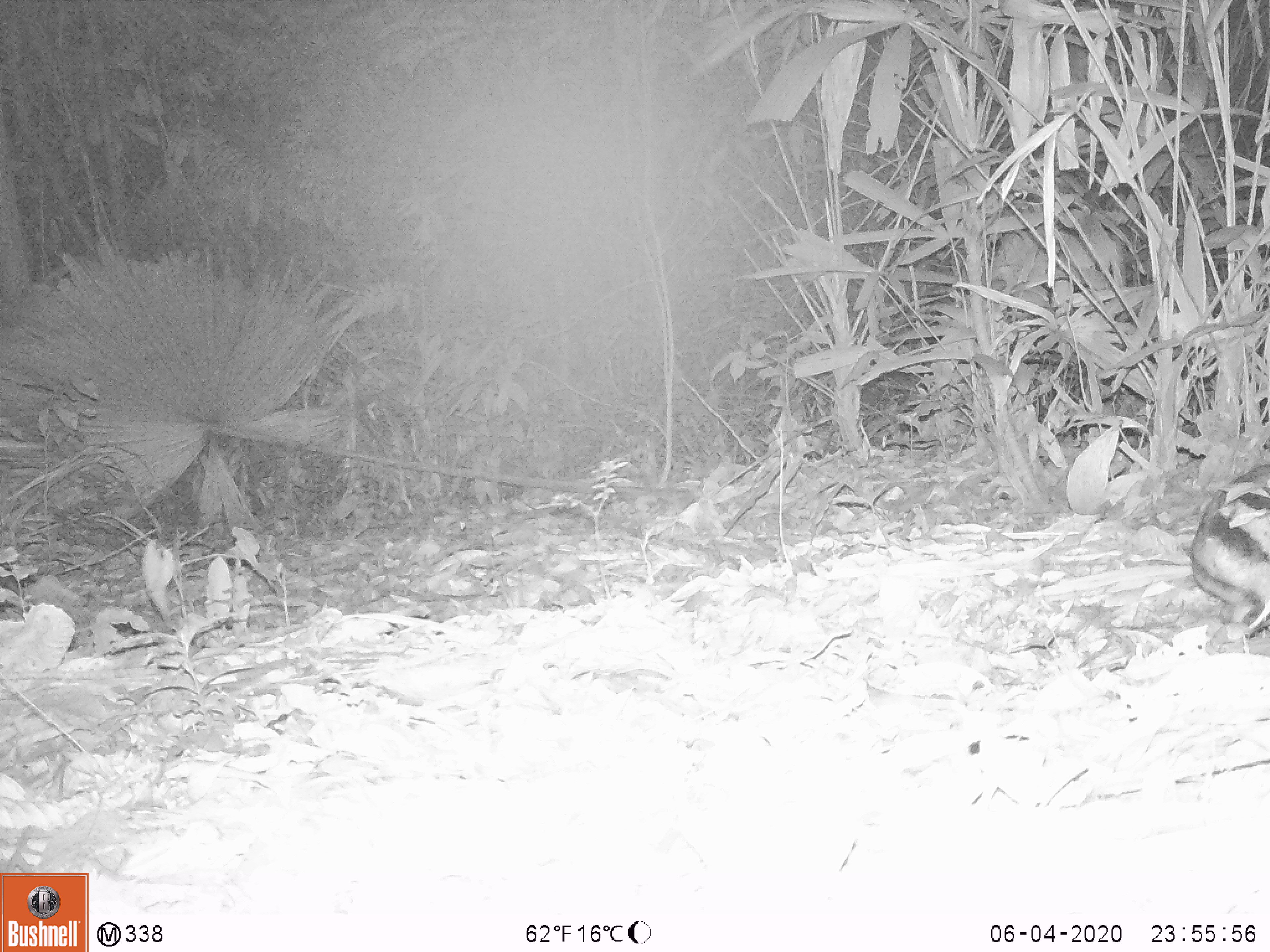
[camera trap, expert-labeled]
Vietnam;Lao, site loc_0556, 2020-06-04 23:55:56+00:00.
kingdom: Animalia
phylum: Chordata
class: Mammalia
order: Lagomorpha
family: Leporidae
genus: Nesolagus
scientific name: Nesolagus timminsi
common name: annamite striped rabbit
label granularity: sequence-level